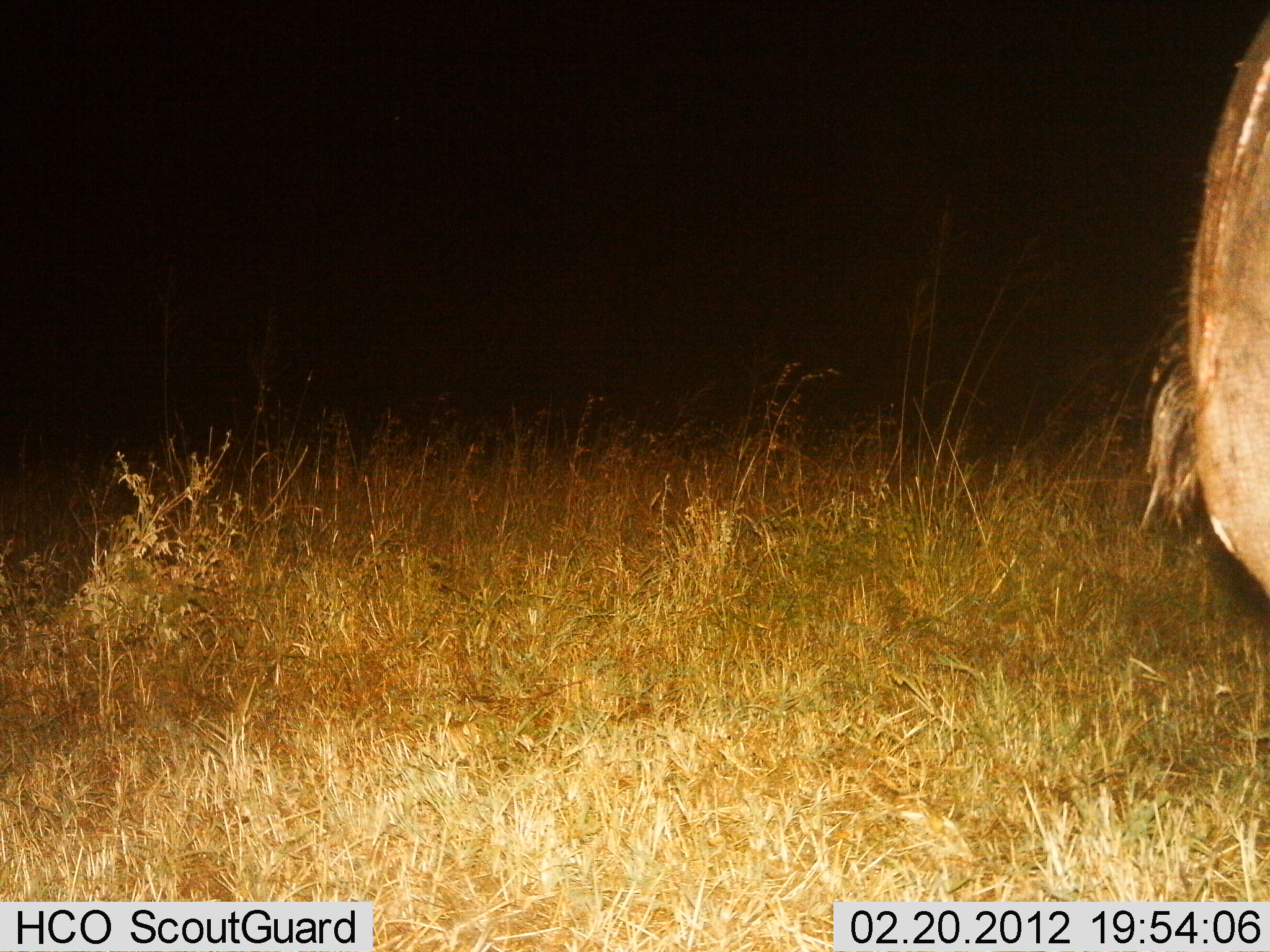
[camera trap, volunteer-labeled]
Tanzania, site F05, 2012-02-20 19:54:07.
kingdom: Animalia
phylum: Chordata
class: Mammalia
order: Artiodactyla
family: Bovidae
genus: Connochaetes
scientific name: Connochaetes taurinus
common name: blue wildebeest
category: wildebeest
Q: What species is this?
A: Wildebeest (blue wildebeest) (Connochaetes taurinus).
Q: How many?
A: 1.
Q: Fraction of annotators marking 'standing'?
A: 100%.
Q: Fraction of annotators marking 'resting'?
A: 0%.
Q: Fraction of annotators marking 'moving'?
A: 0%.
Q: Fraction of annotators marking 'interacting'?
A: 0%.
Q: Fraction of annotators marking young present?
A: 0%.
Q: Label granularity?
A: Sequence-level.